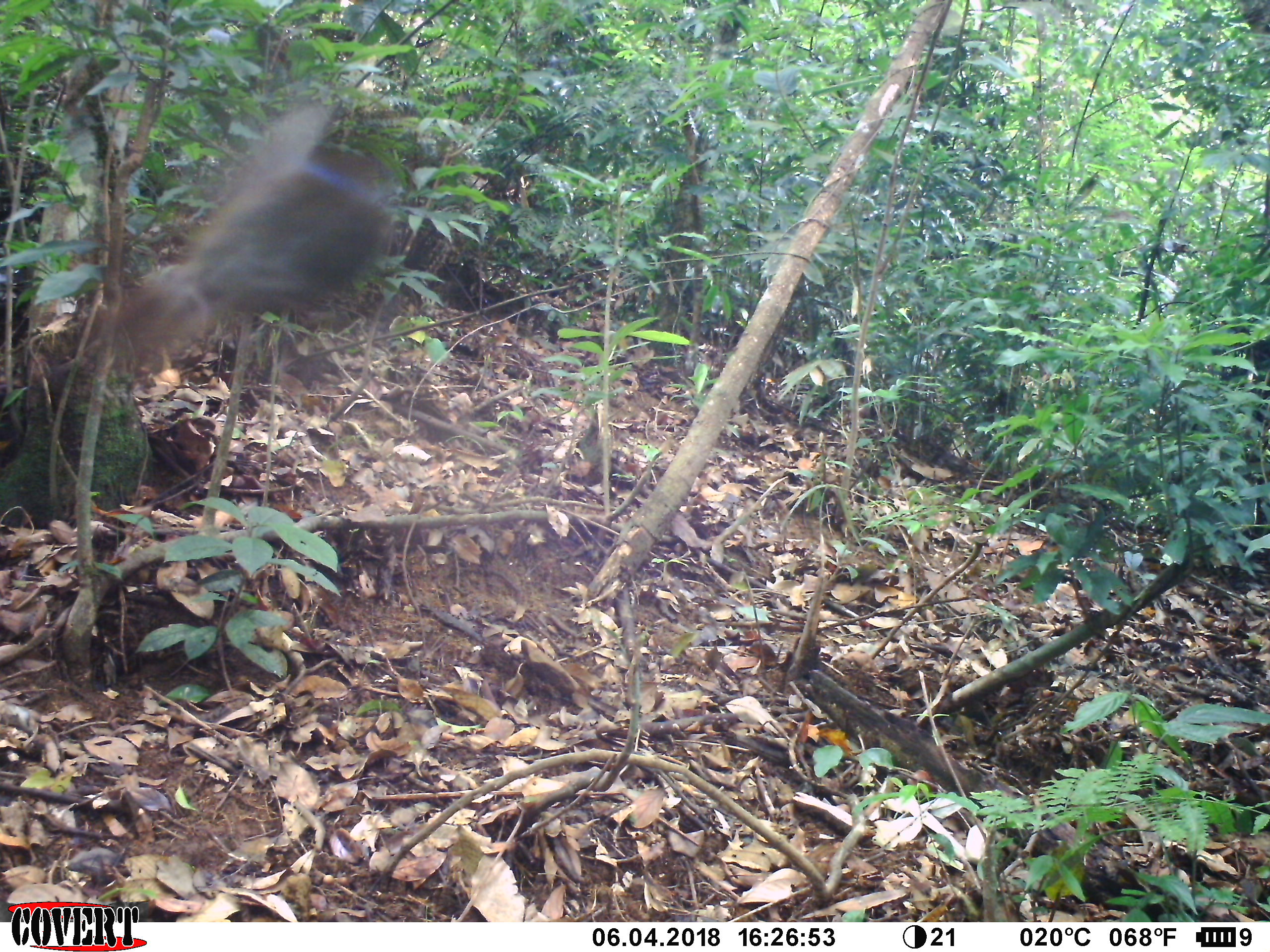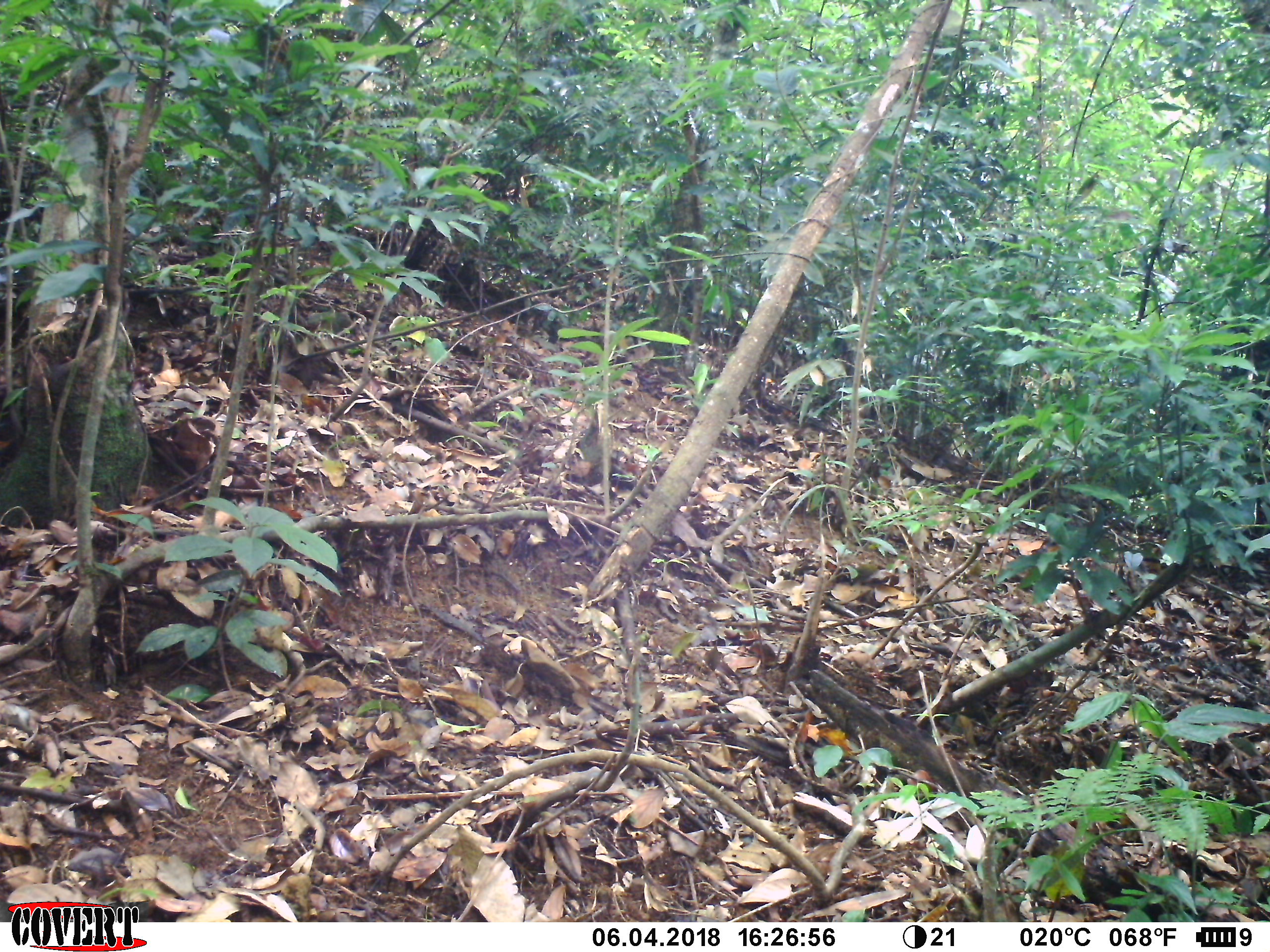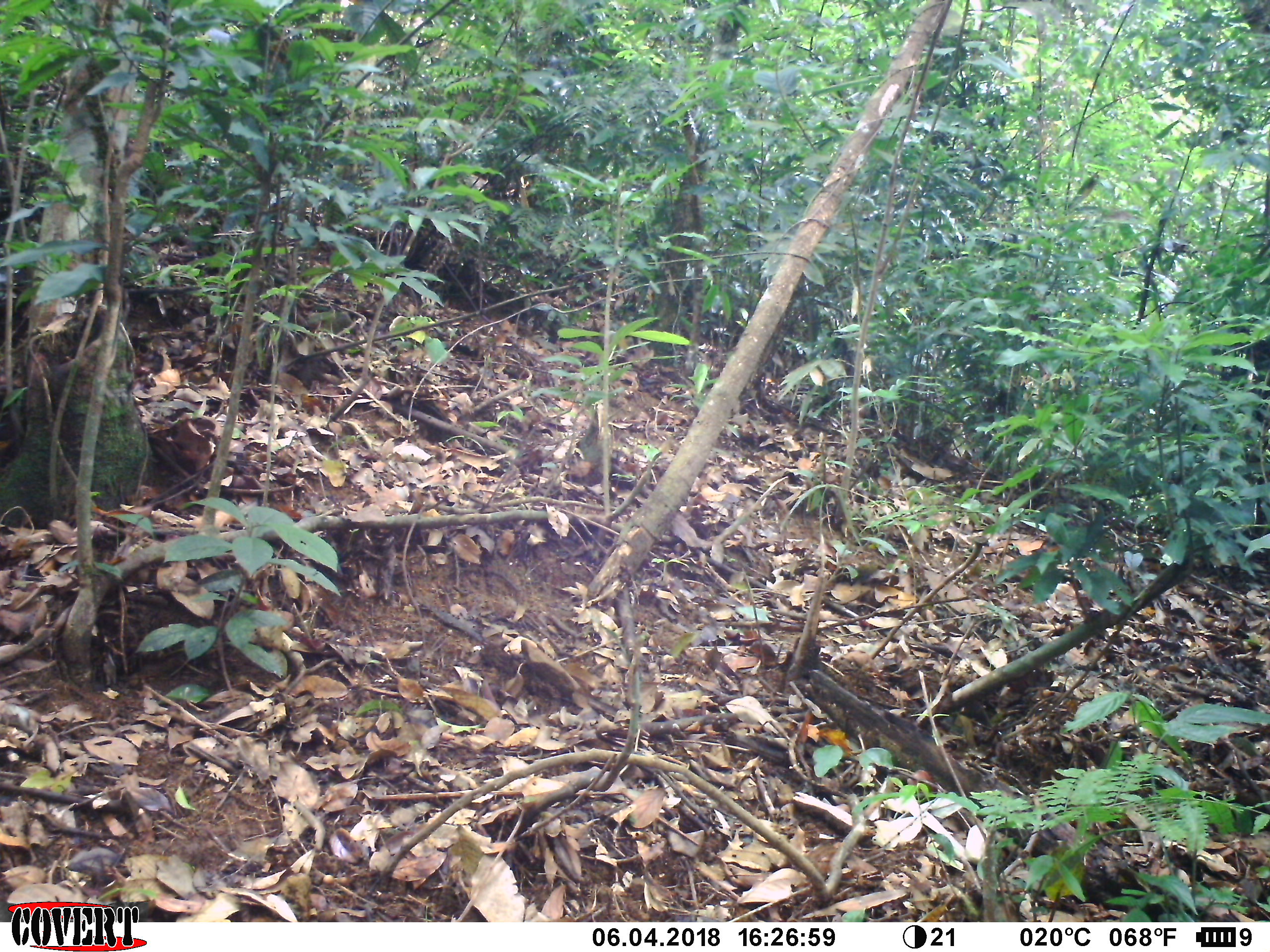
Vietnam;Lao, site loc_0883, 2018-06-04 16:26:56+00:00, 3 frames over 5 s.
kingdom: Animalia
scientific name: Animalia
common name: animal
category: unidentified animal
Unidentified animal (animal) (Animalia). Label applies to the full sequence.